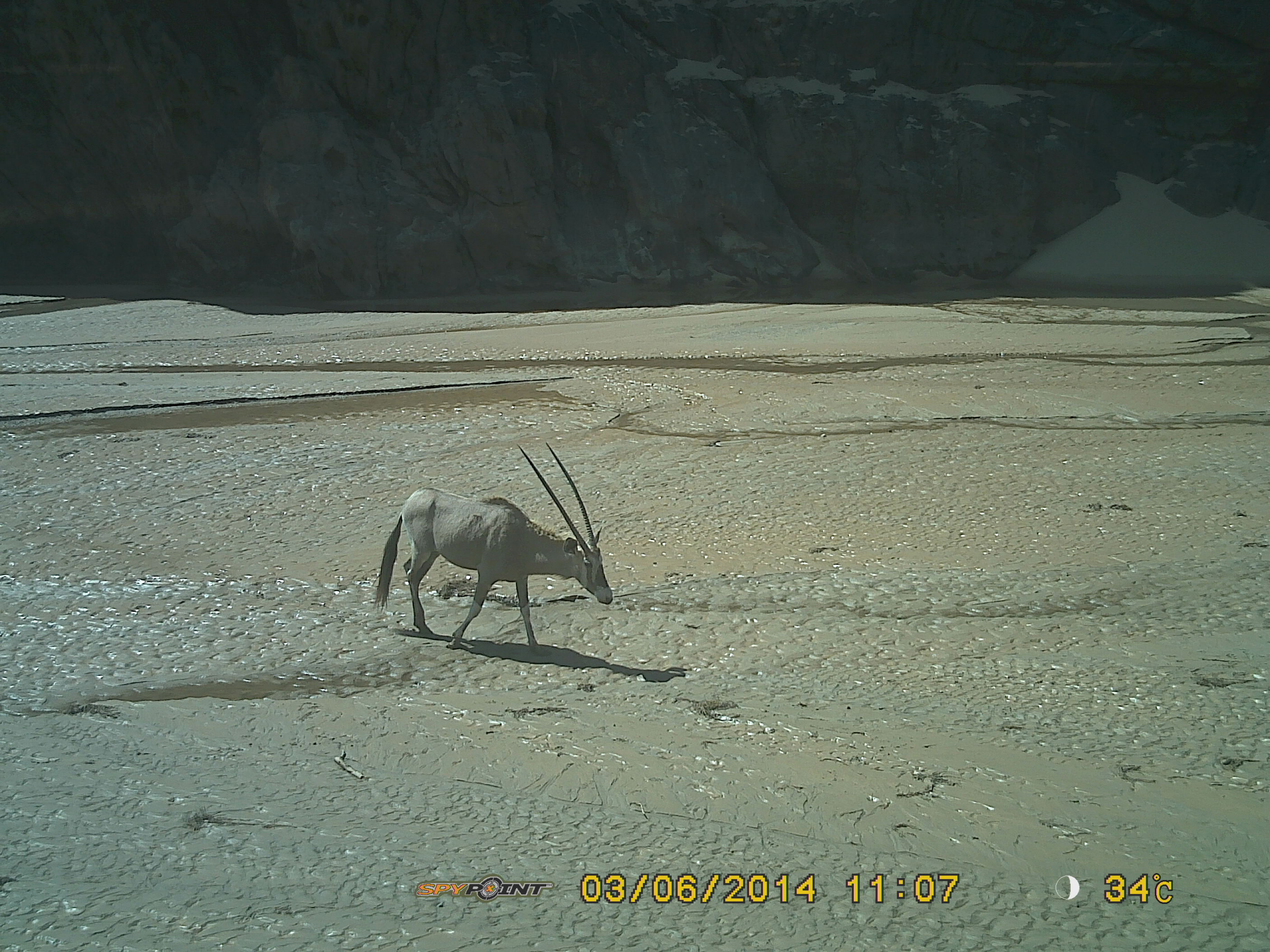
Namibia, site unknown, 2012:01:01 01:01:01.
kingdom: Animalia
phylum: Chordata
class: Mammalia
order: Artiodactyla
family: Bovidae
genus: Oryx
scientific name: Oryx gazella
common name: gemsbok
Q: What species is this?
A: Oryx gazella (gemsbok).